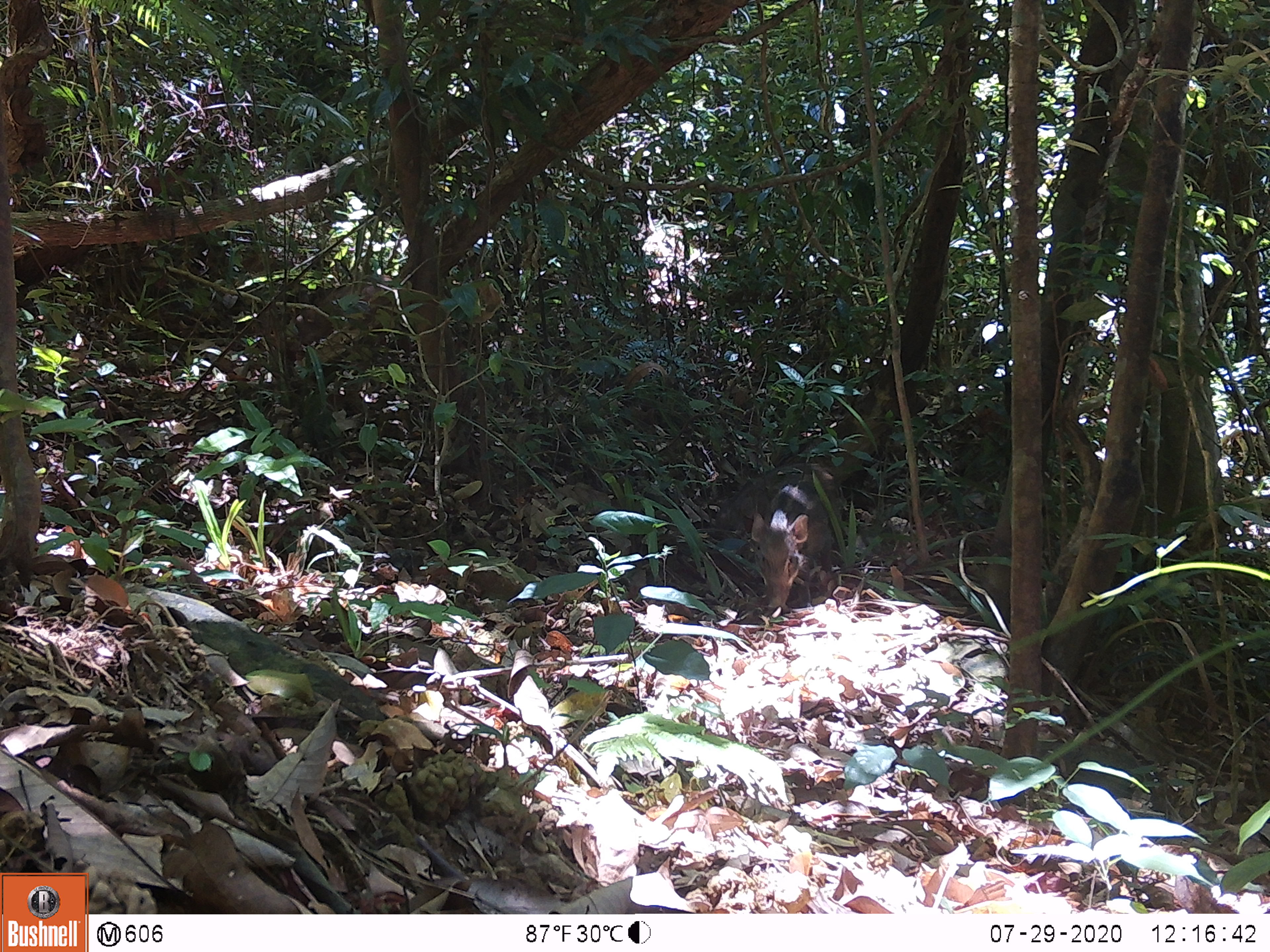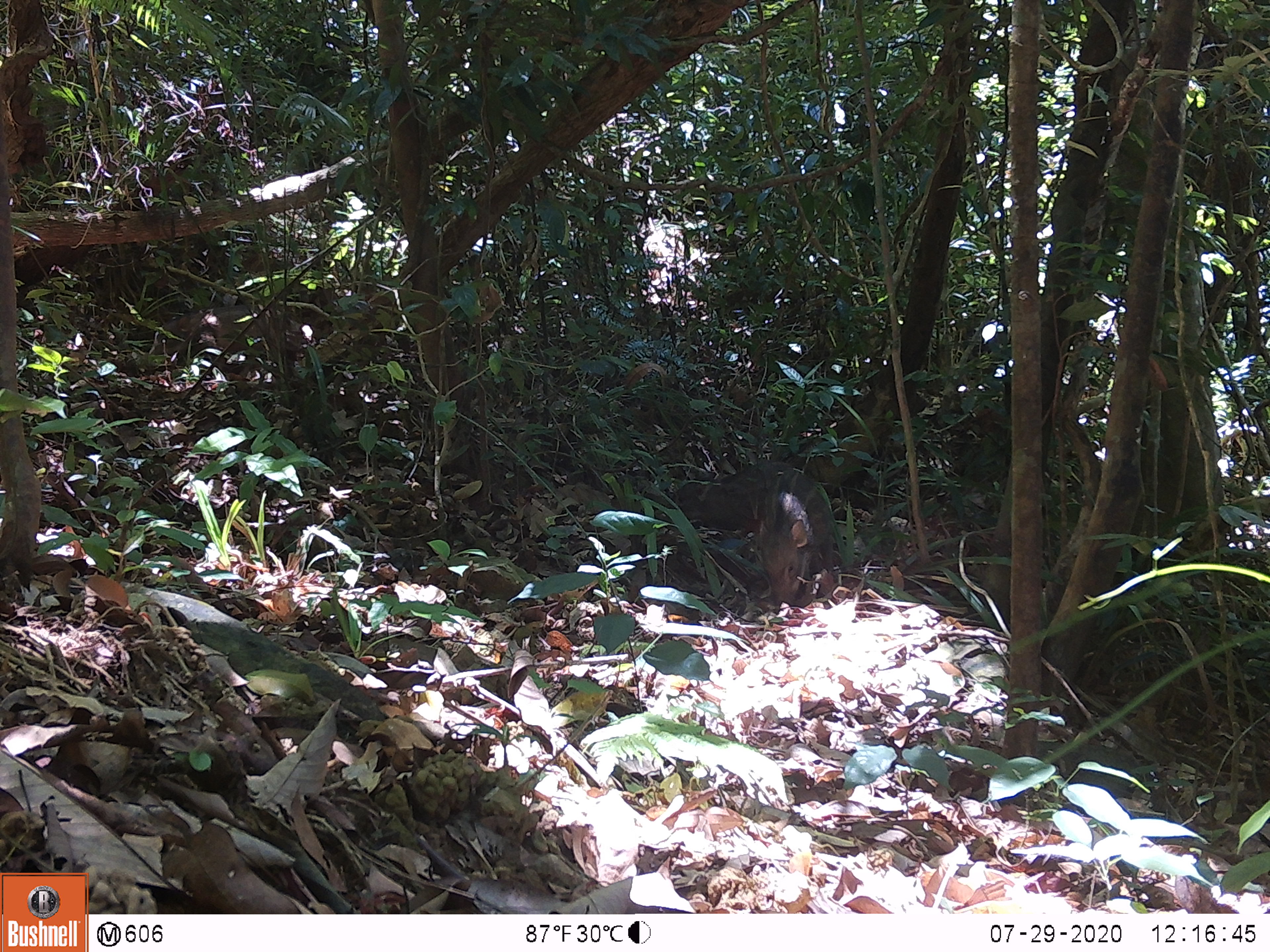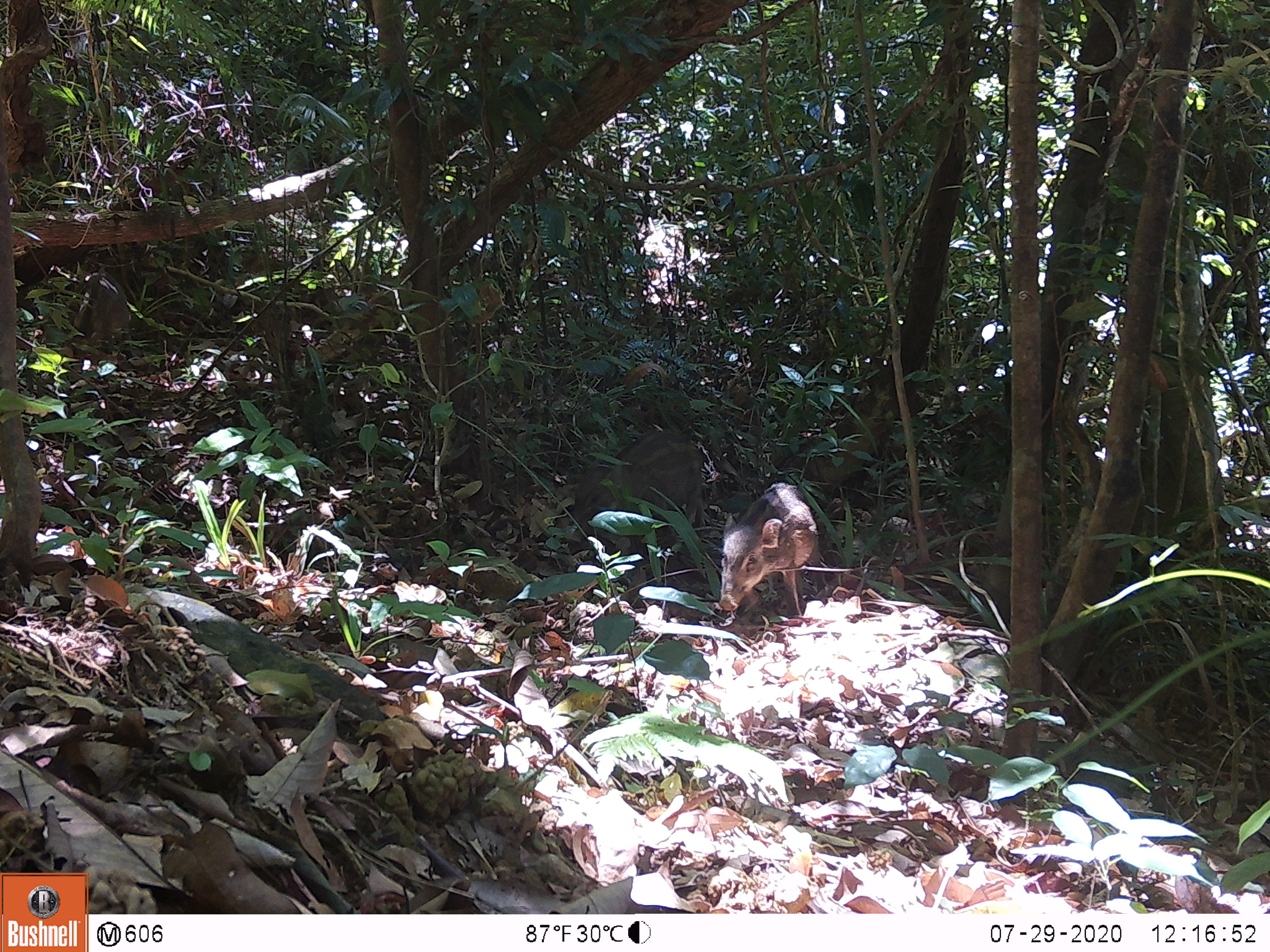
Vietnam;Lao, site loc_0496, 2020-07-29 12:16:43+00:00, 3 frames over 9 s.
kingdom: Animalia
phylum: Chordata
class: Mammalia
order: Artiodactyla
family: Suidae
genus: Sus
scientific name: Sus scrofa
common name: eurasian wild pig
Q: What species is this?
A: Eurasian wild pig (Sus scrofa).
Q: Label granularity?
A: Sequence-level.